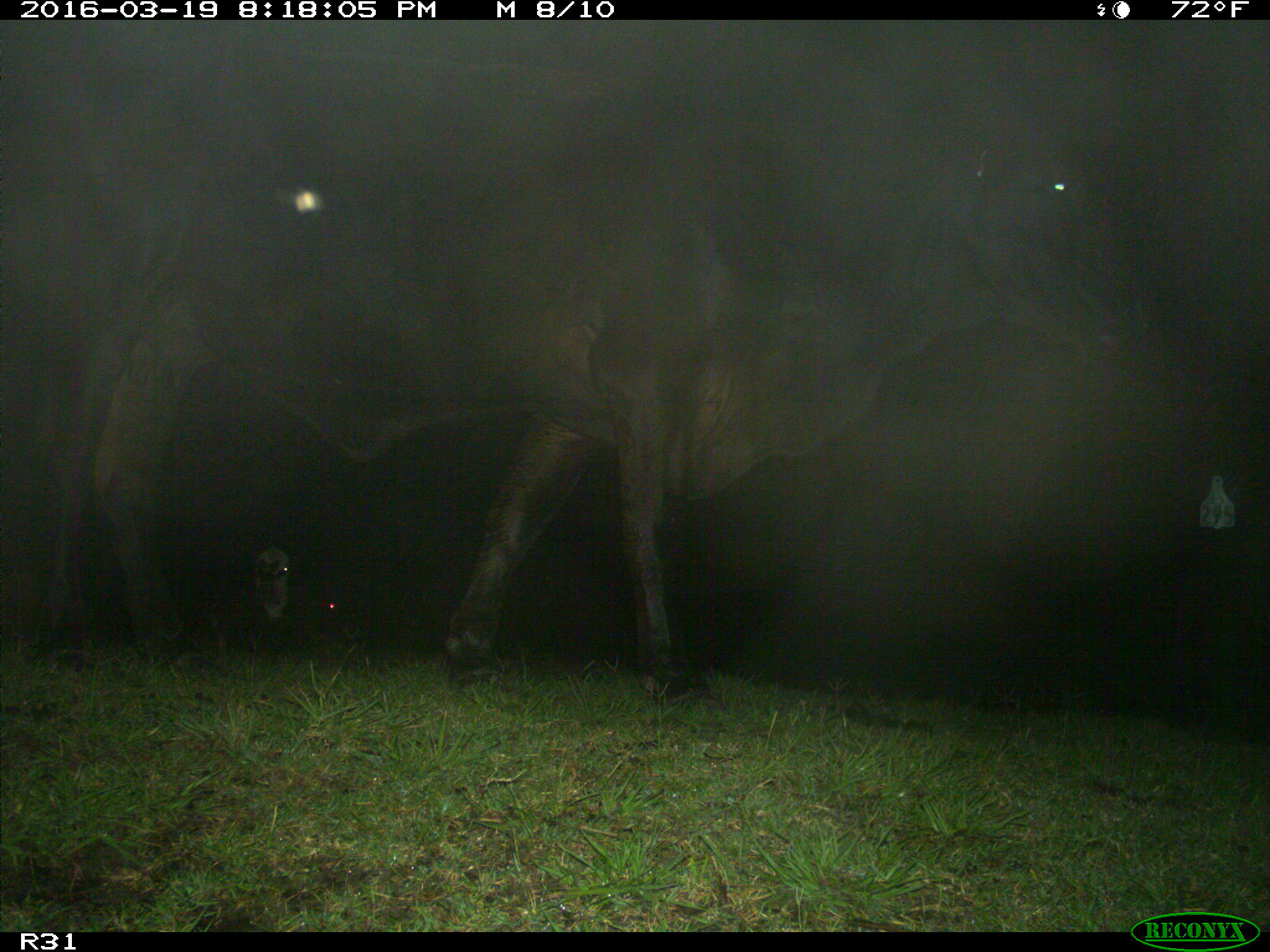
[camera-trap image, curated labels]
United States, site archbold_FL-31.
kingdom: Animalia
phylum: Chordata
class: Mammalia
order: Artiodactyla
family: Bovidae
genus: Bos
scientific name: Bos taurus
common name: domestic cow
Bos taurus (domestic cow).